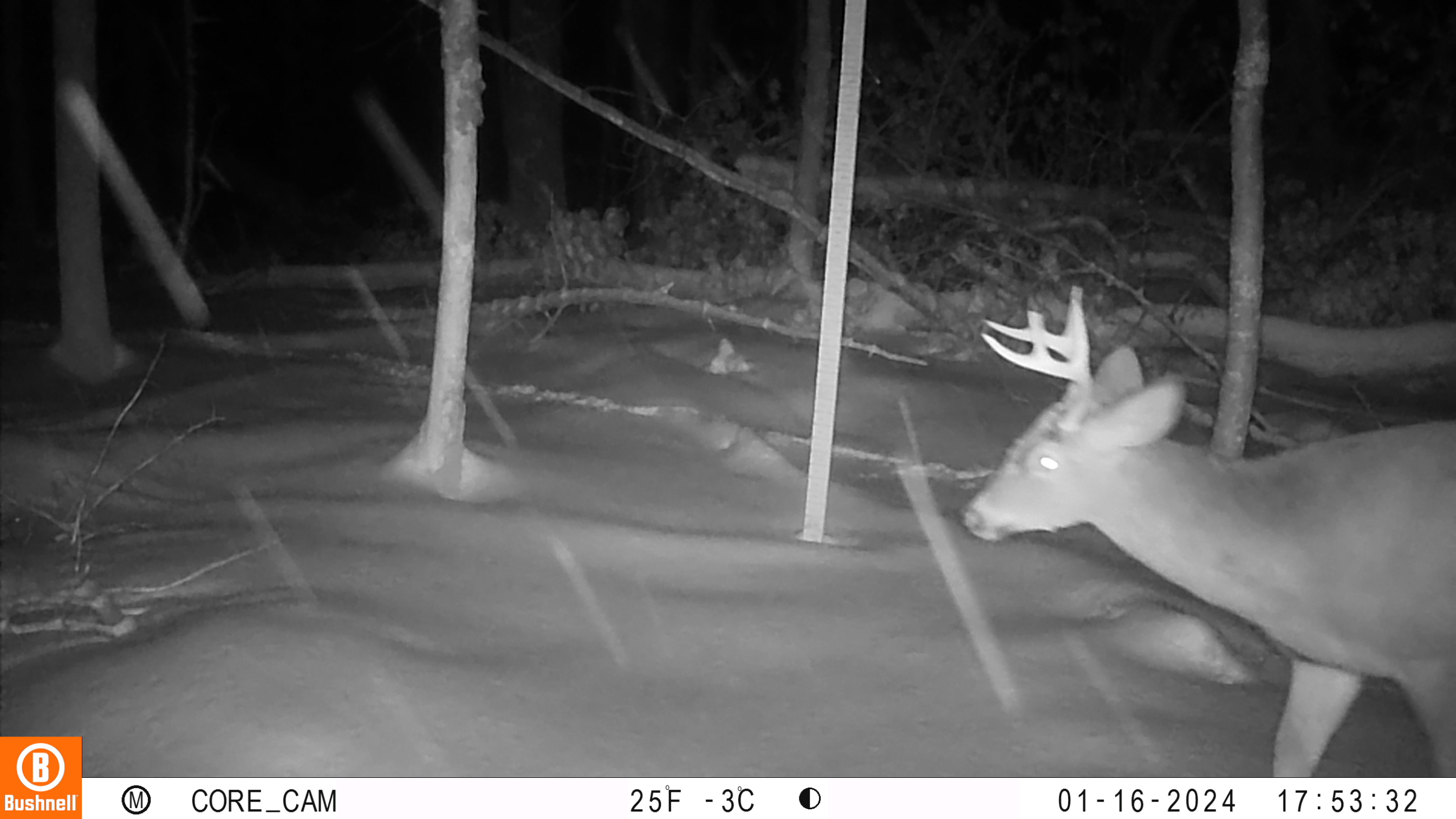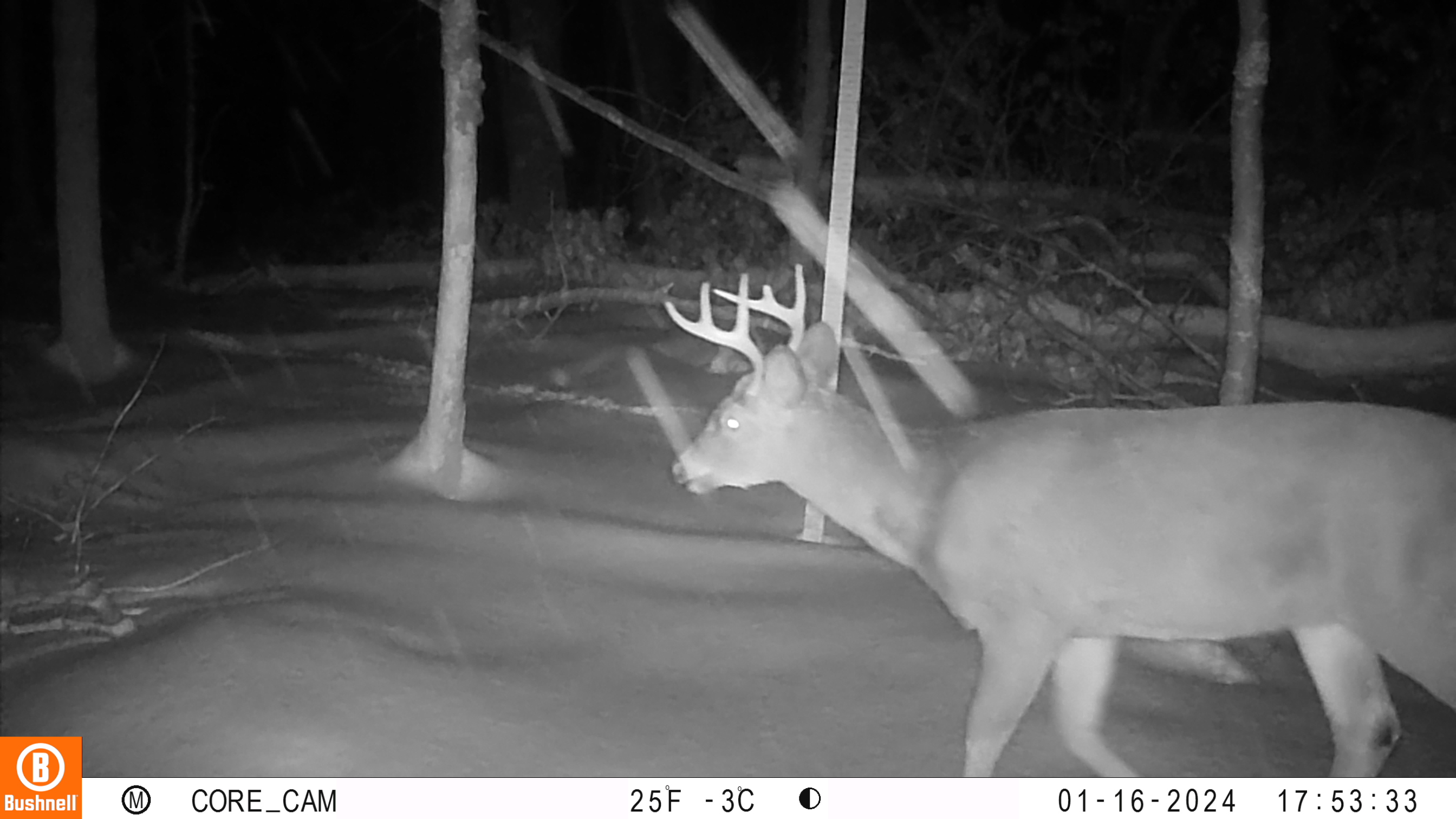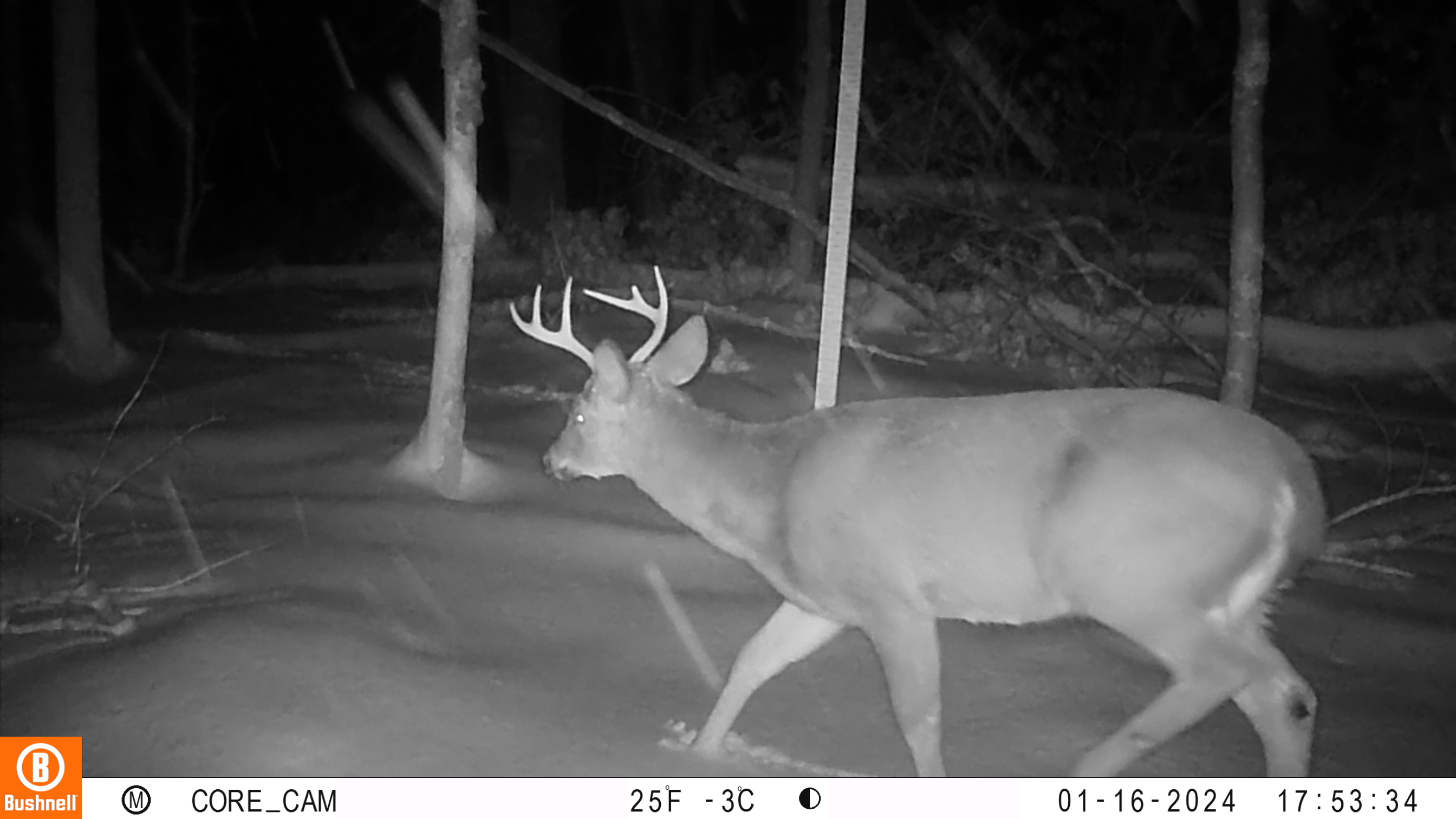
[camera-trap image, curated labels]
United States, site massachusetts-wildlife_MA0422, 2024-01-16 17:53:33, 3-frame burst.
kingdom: Animalia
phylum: Chordata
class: Mammalia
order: Artiodactyla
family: Cervidae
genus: Odocoileus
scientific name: Odocoileus virginianus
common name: white-tailed deer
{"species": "white-tailed deer (Odocoileus virginianus)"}